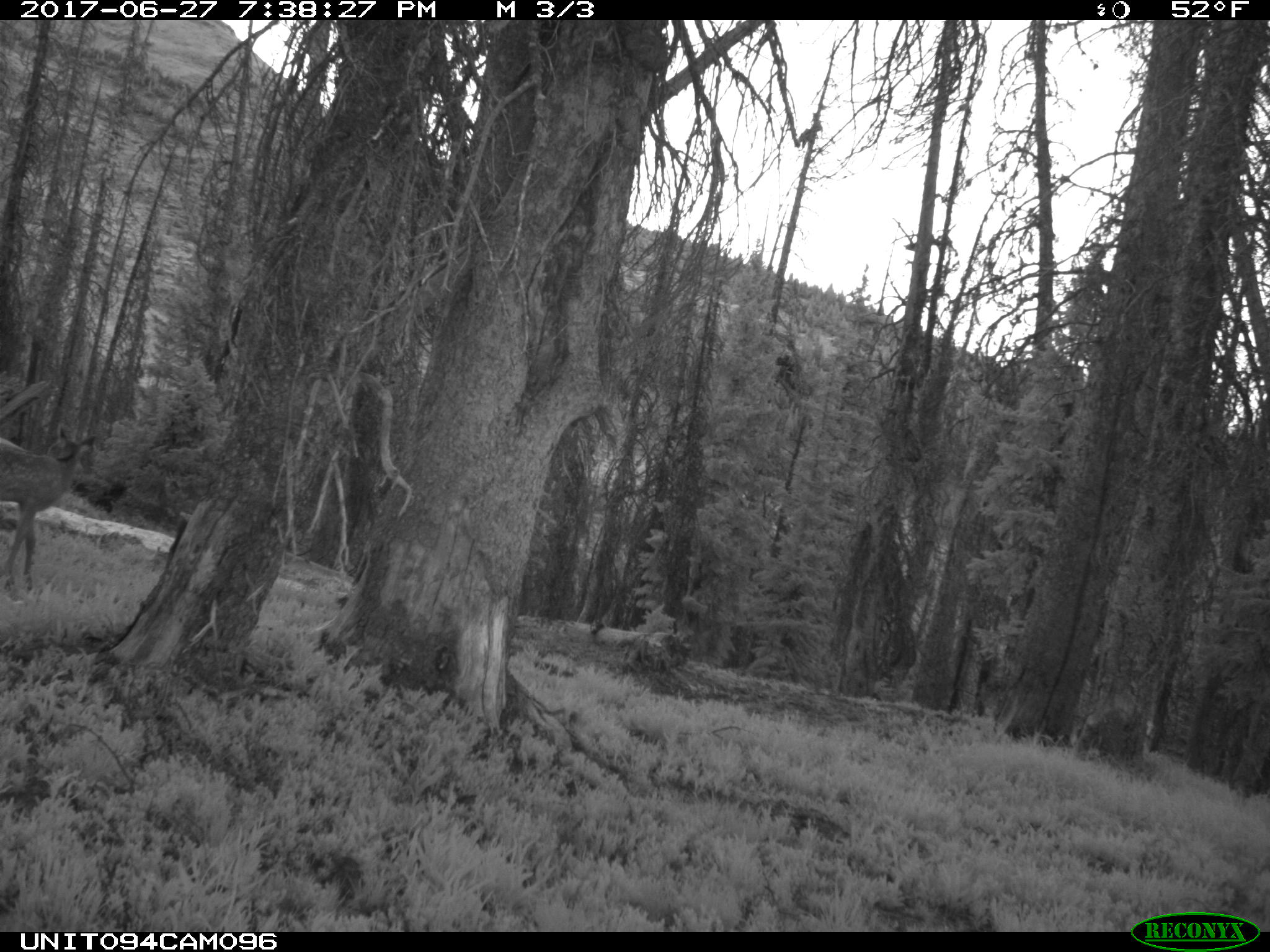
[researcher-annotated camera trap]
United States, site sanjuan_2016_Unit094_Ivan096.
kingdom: Animalia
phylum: Chordata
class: Mammalia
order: Artiodactyla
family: Cervidae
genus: Cervus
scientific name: Cervus elaphus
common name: red deer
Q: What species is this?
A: Cervus elaphus (red deer).